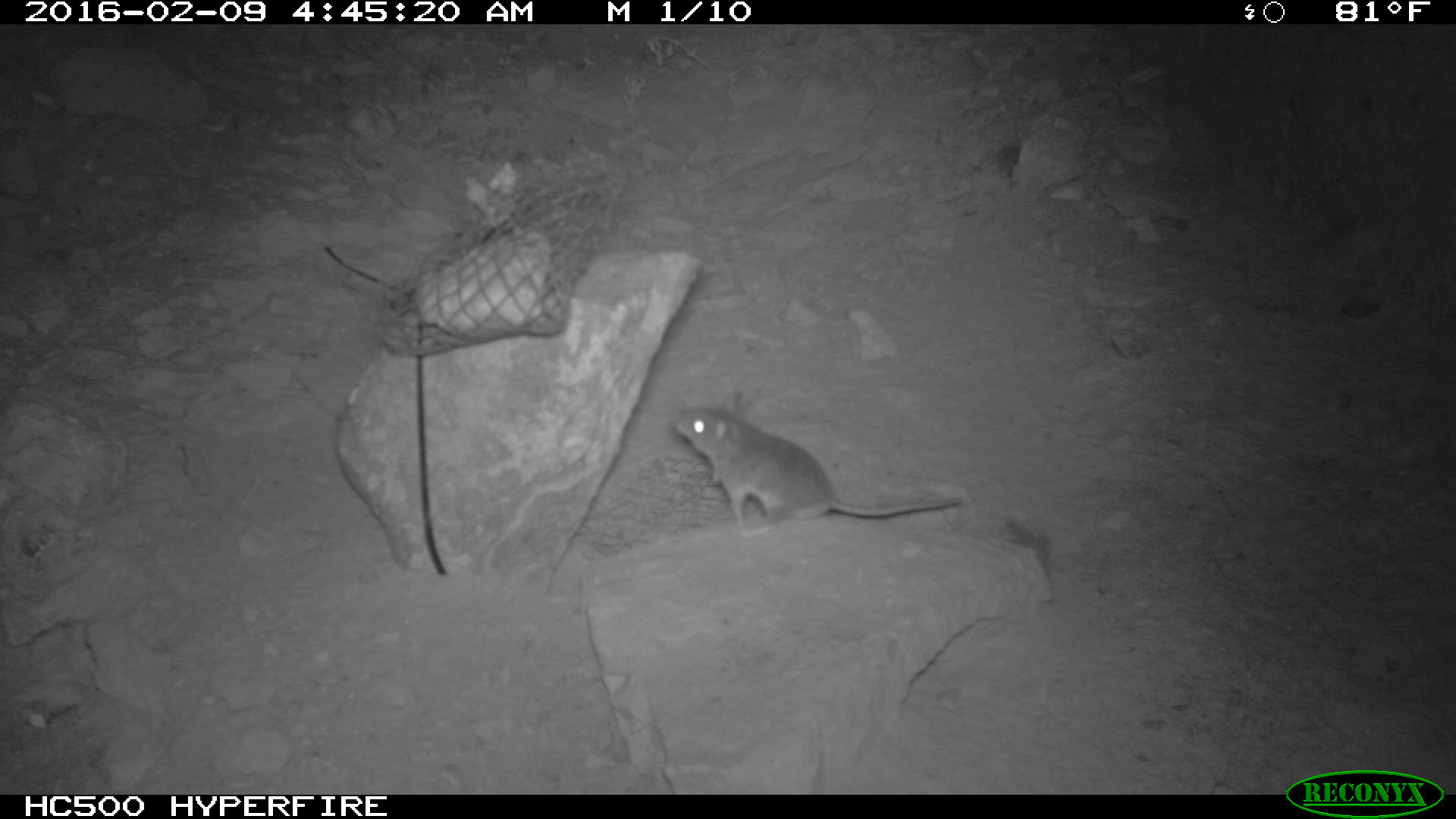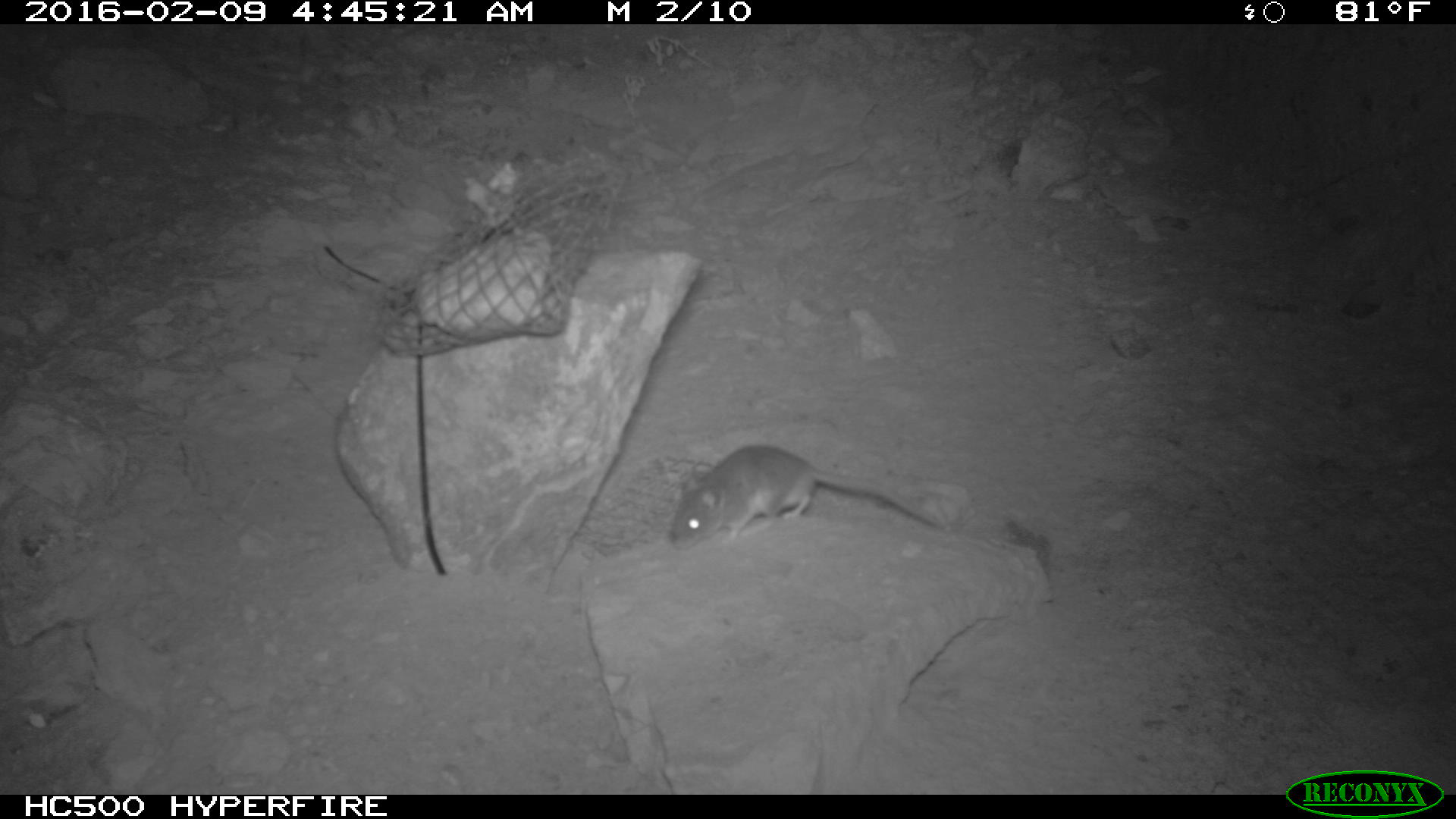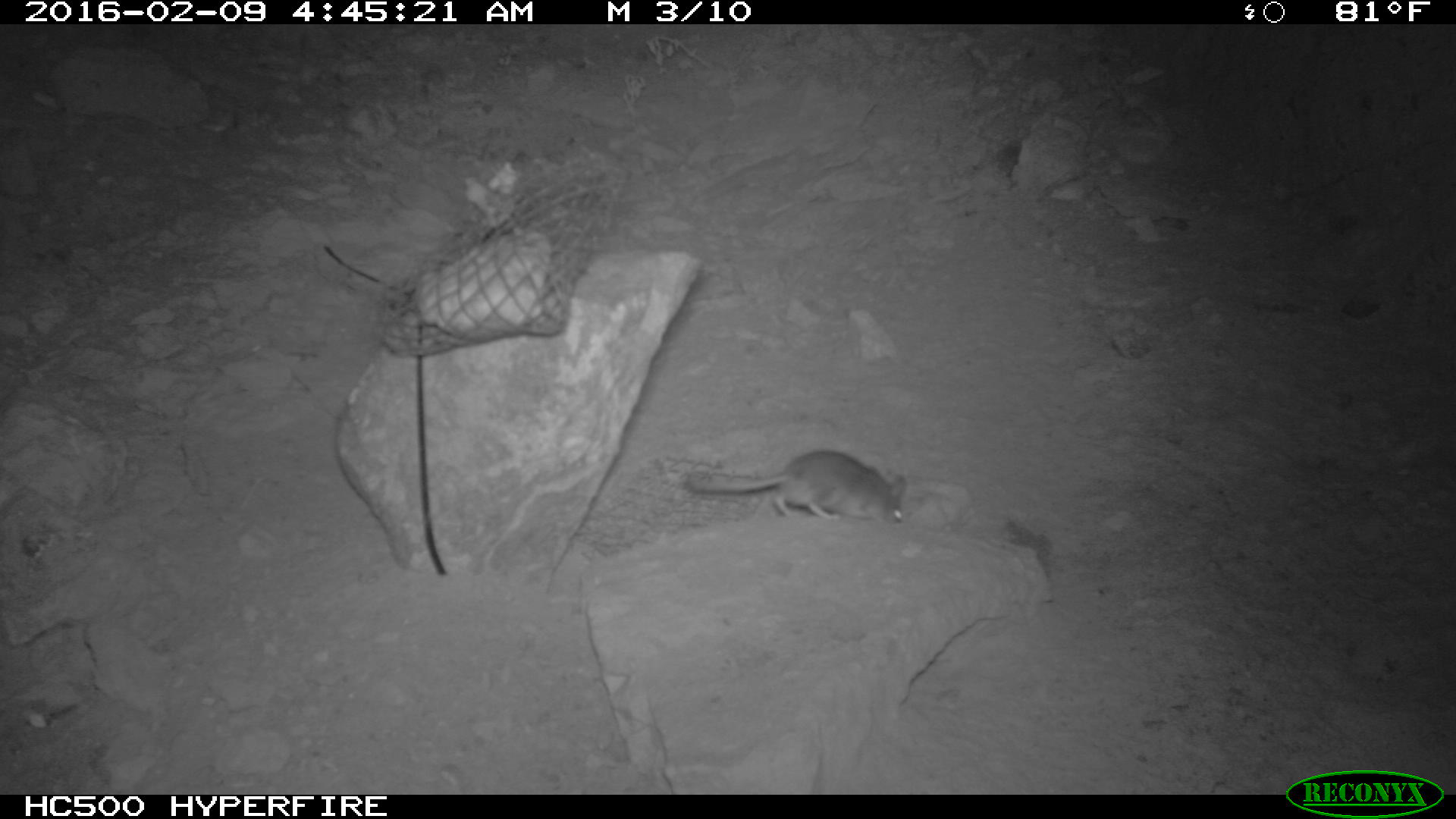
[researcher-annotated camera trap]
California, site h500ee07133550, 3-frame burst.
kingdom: Animalia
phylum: Chordata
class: Mammalia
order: Rodentia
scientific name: Rodentia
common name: rodent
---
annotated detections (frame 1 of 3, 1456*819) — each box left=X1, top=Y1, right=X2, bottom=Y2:
rodent: left=670, top=388, right=965, bottom=538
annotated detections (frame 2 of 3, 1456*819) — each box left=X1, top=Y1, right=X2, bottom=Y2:
rodent: left=671, top=444, right=958, bottom=547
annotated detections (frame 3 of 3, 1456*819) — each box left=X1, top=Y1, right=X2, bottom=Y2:
rodent: left=687, top=450, right=906, bottom=524